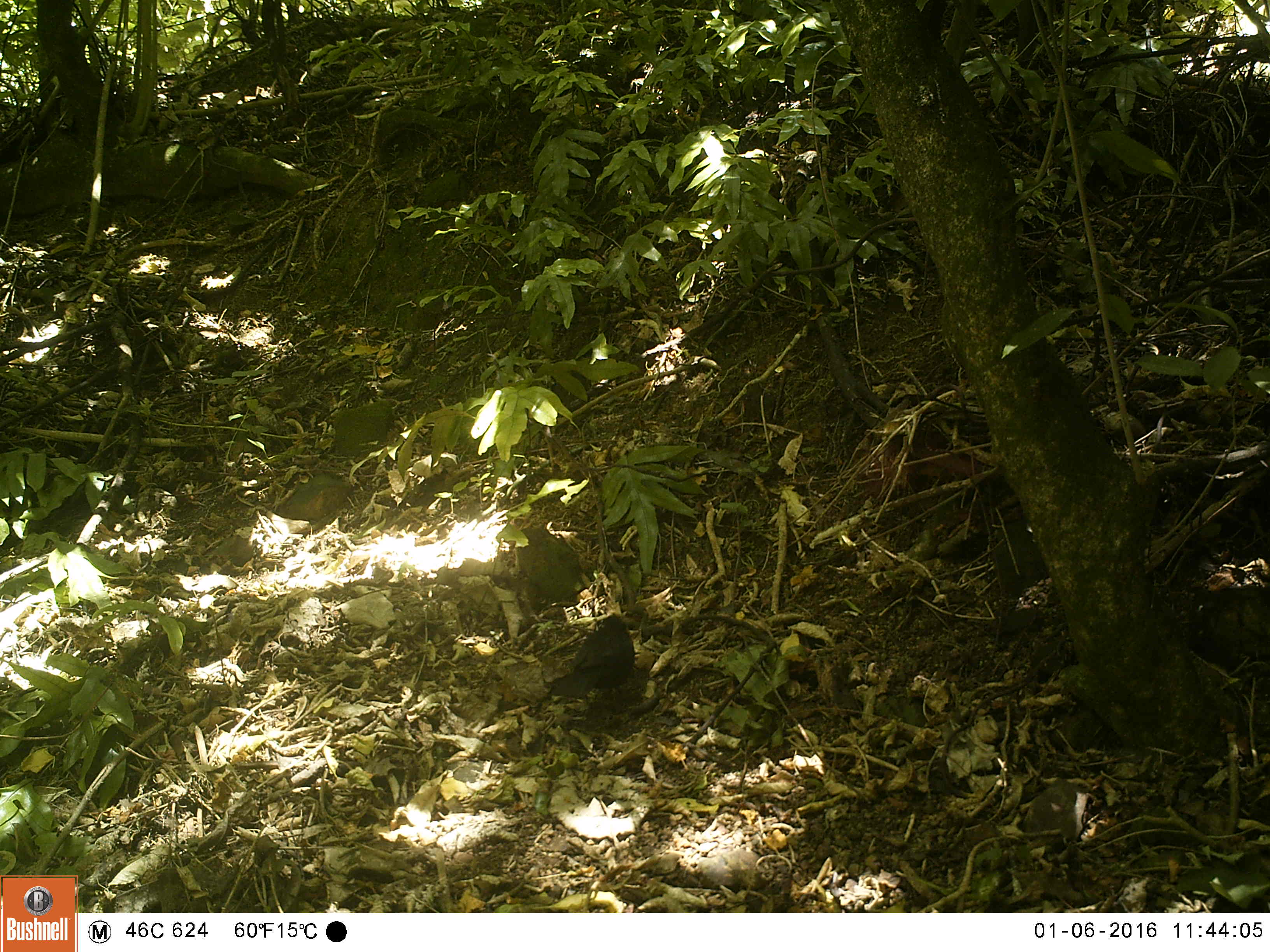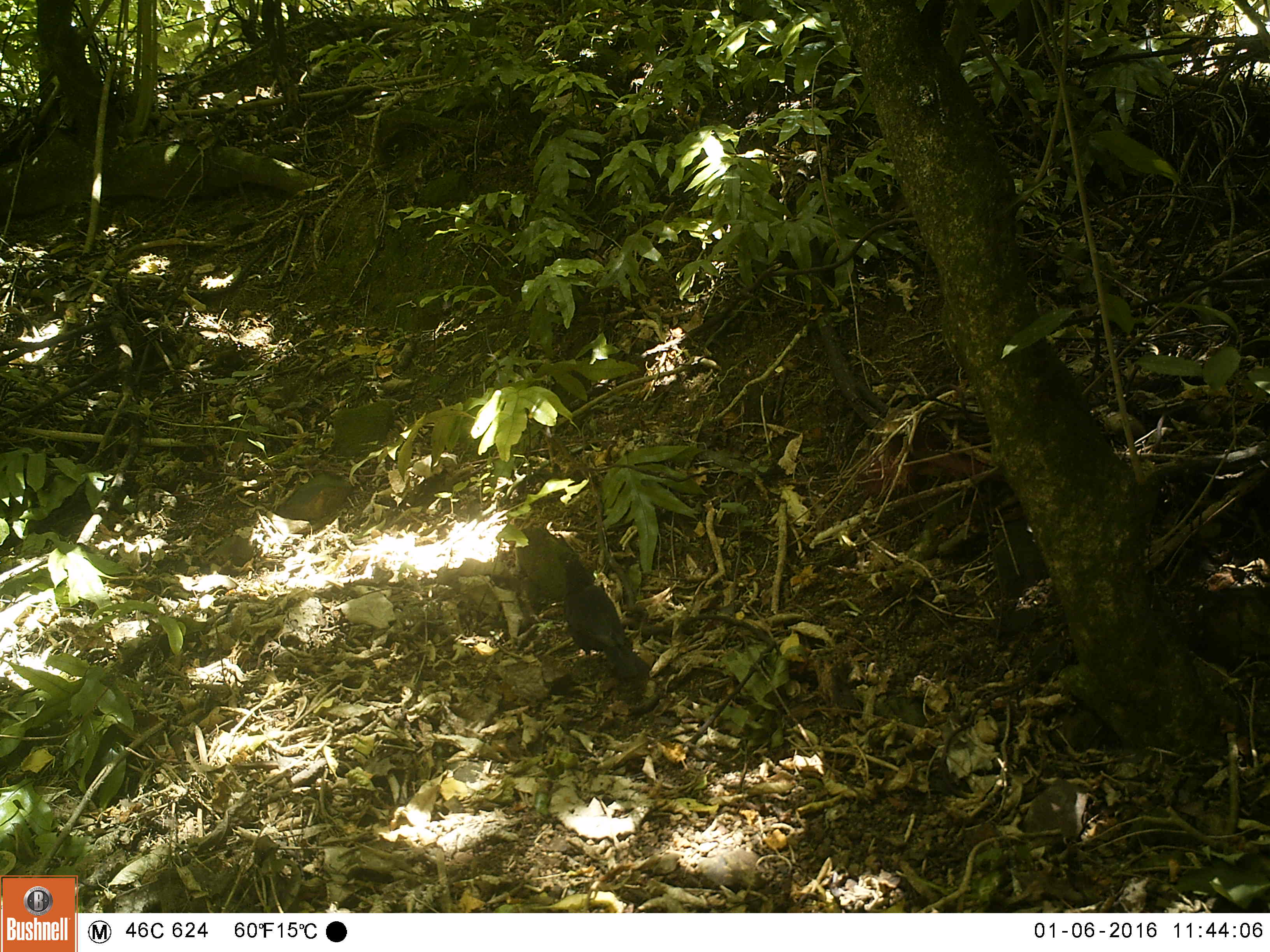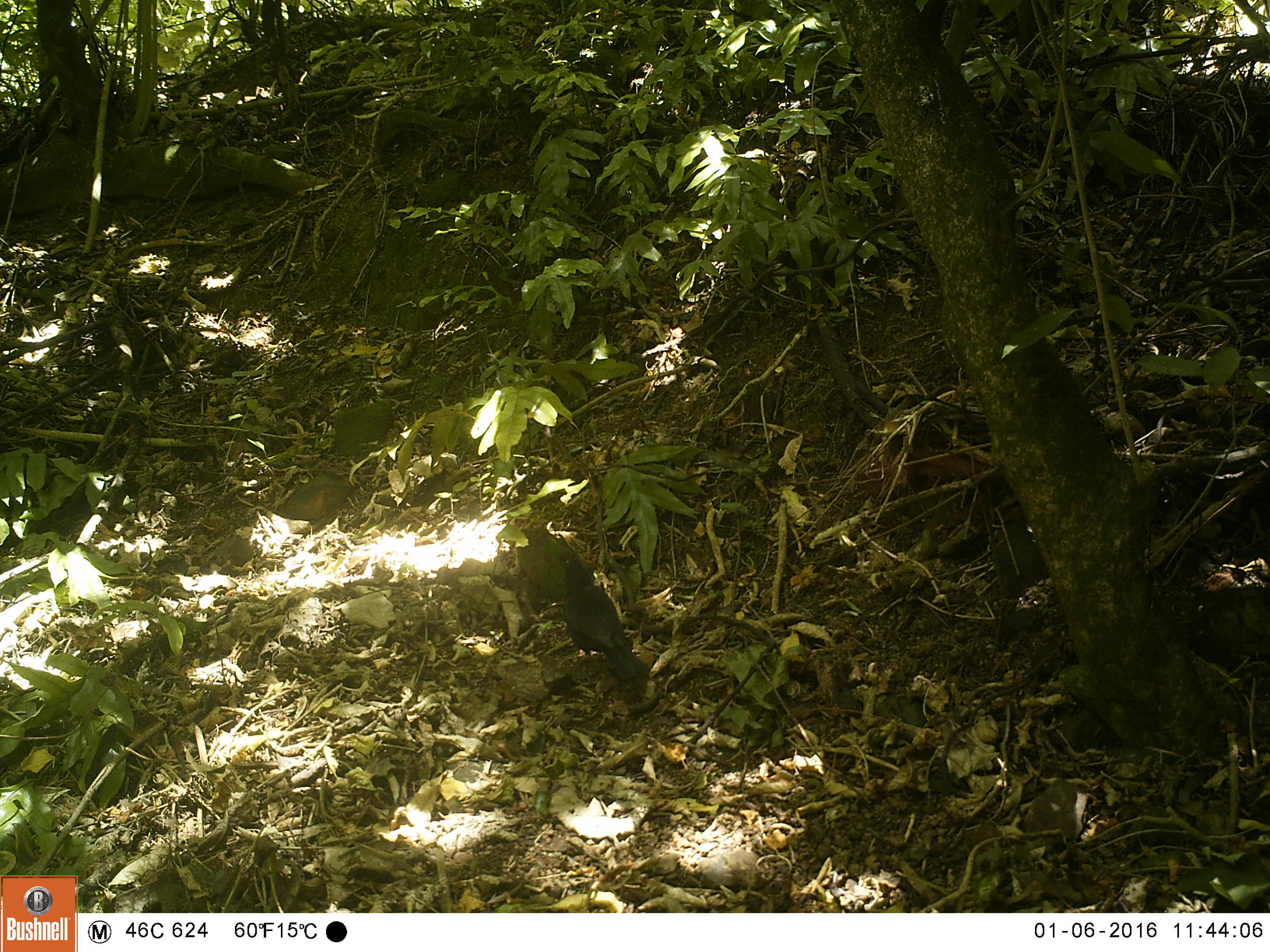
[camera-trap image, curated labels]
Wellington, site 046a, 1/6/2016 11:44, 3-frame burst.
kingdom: Animalia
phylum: Chordata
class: Aves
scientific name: Aves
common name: bird